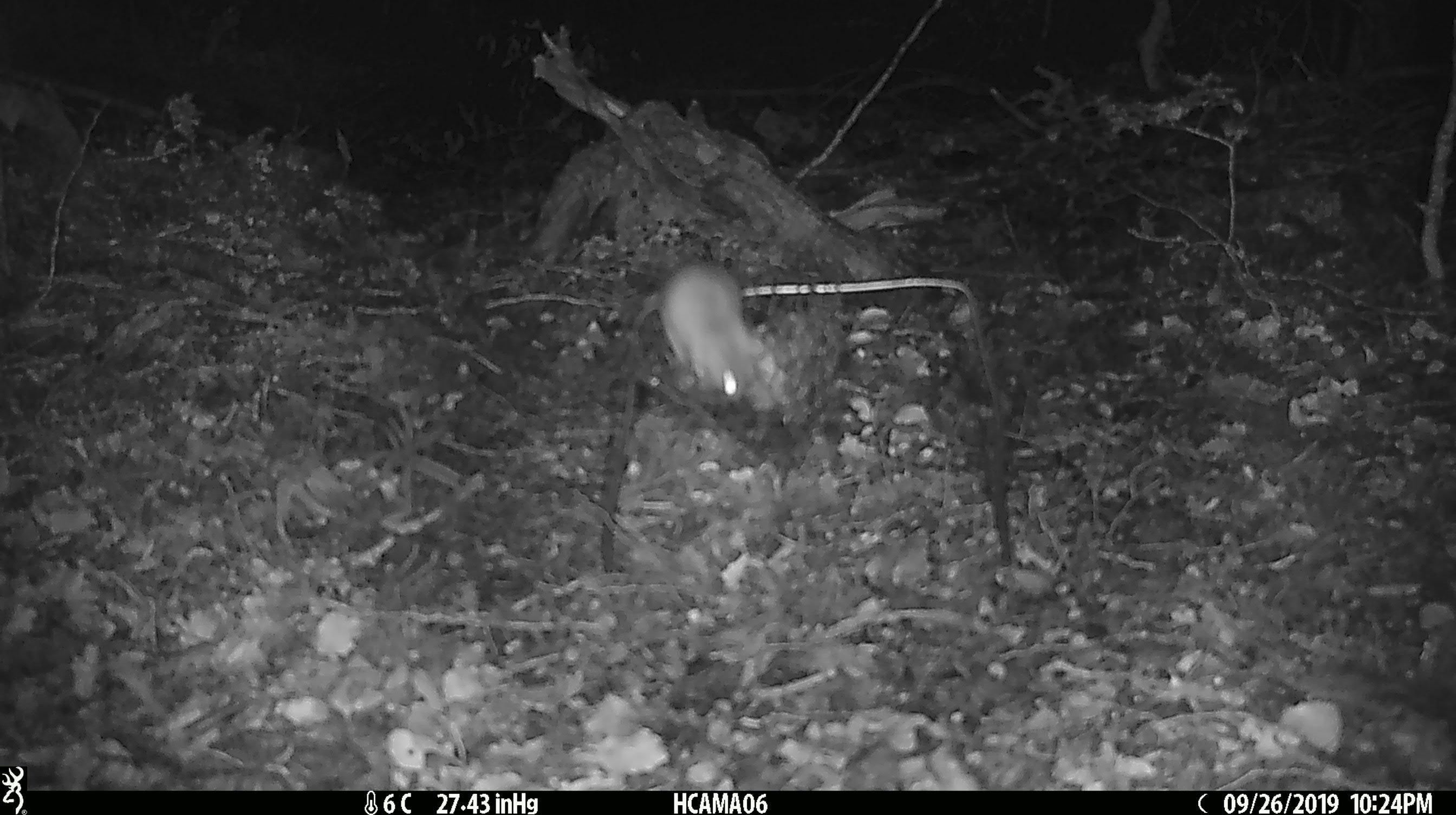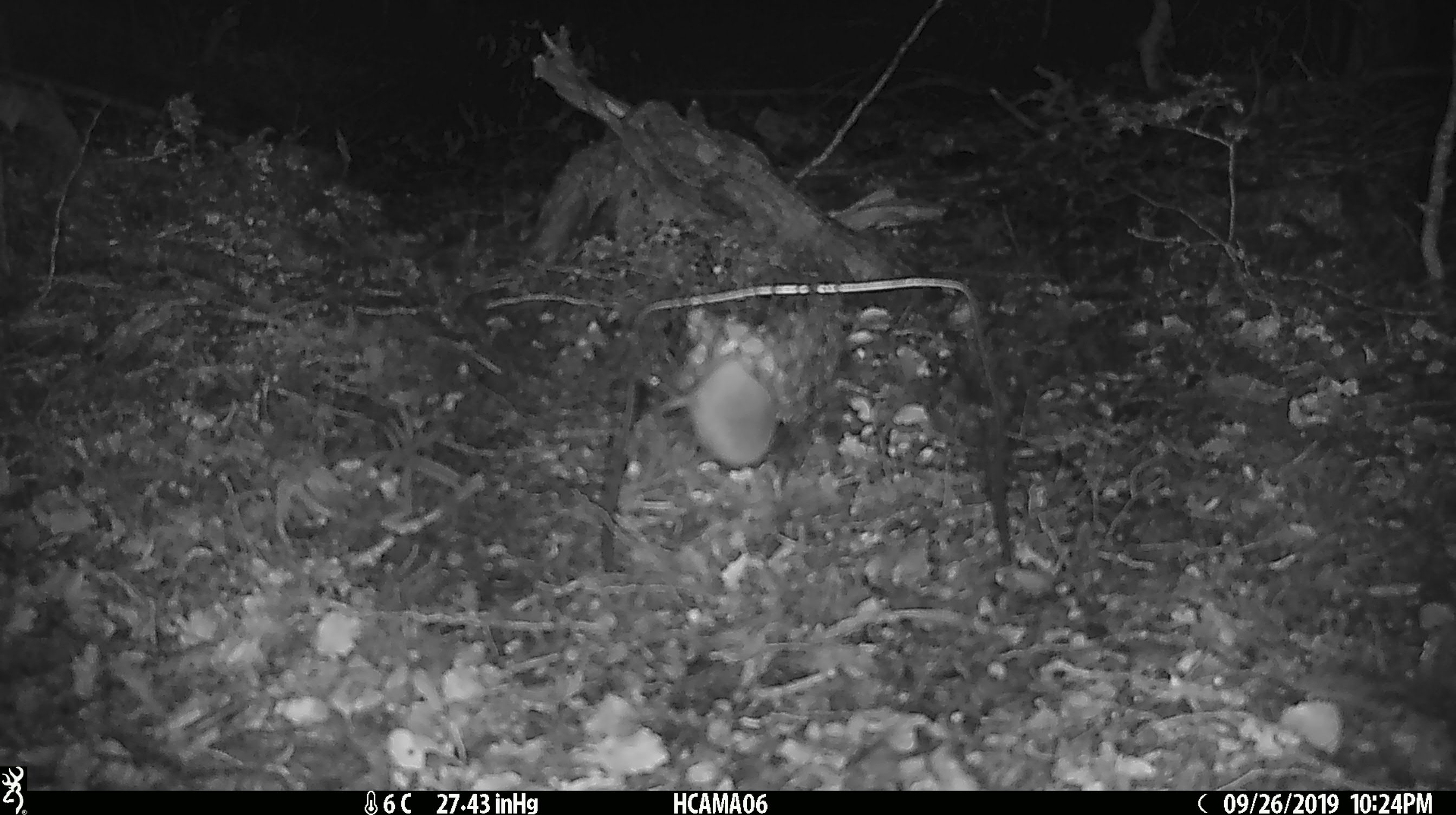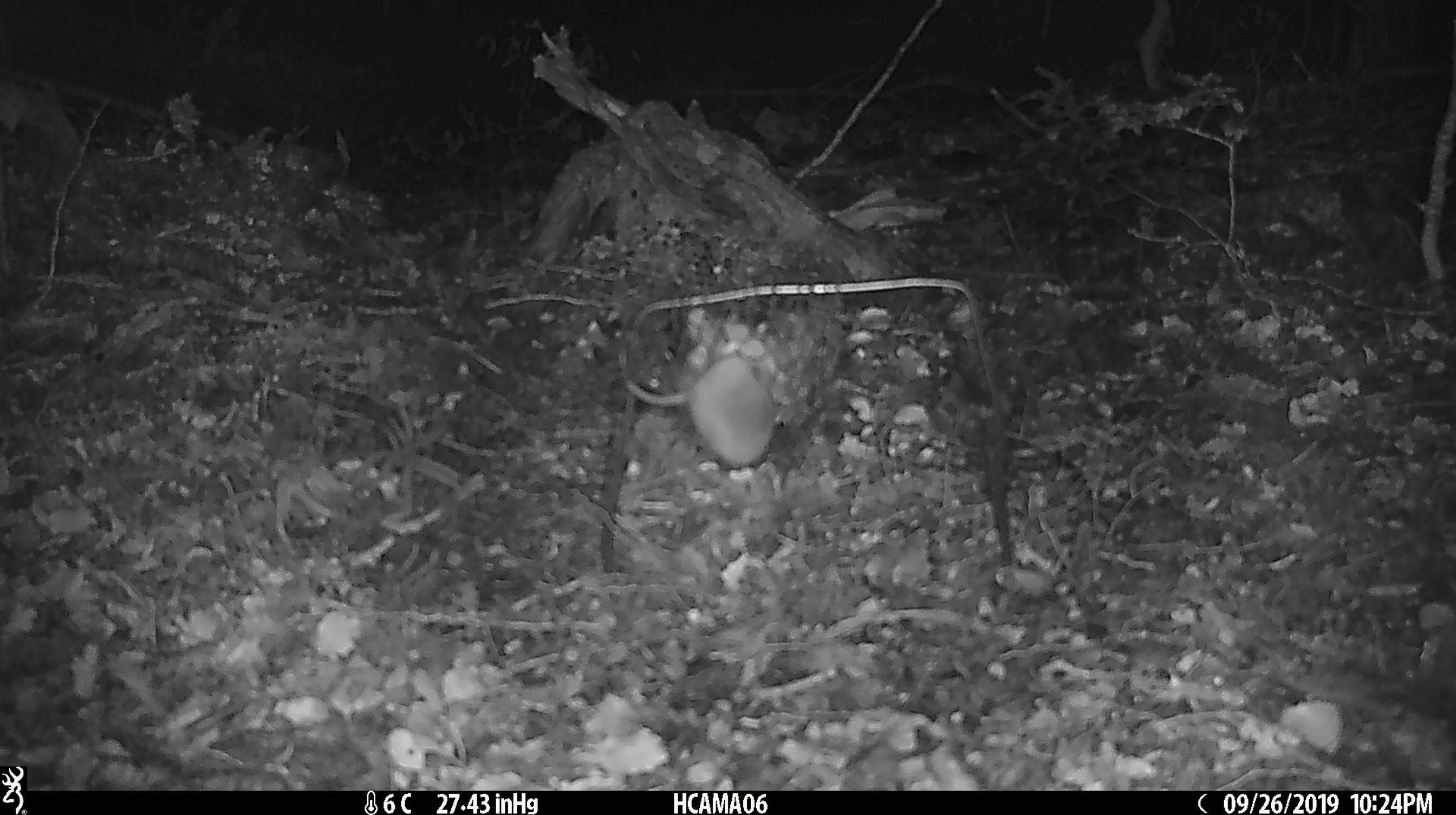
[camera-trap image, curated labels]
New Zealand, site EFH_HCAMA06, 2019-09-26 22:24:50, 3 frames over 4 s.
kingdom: Animalia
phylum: Chordata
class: Mammalia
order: Rodentia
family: Muridae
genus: Mus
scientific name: Mus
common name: mouse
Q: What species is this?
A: Mouse (Mus).